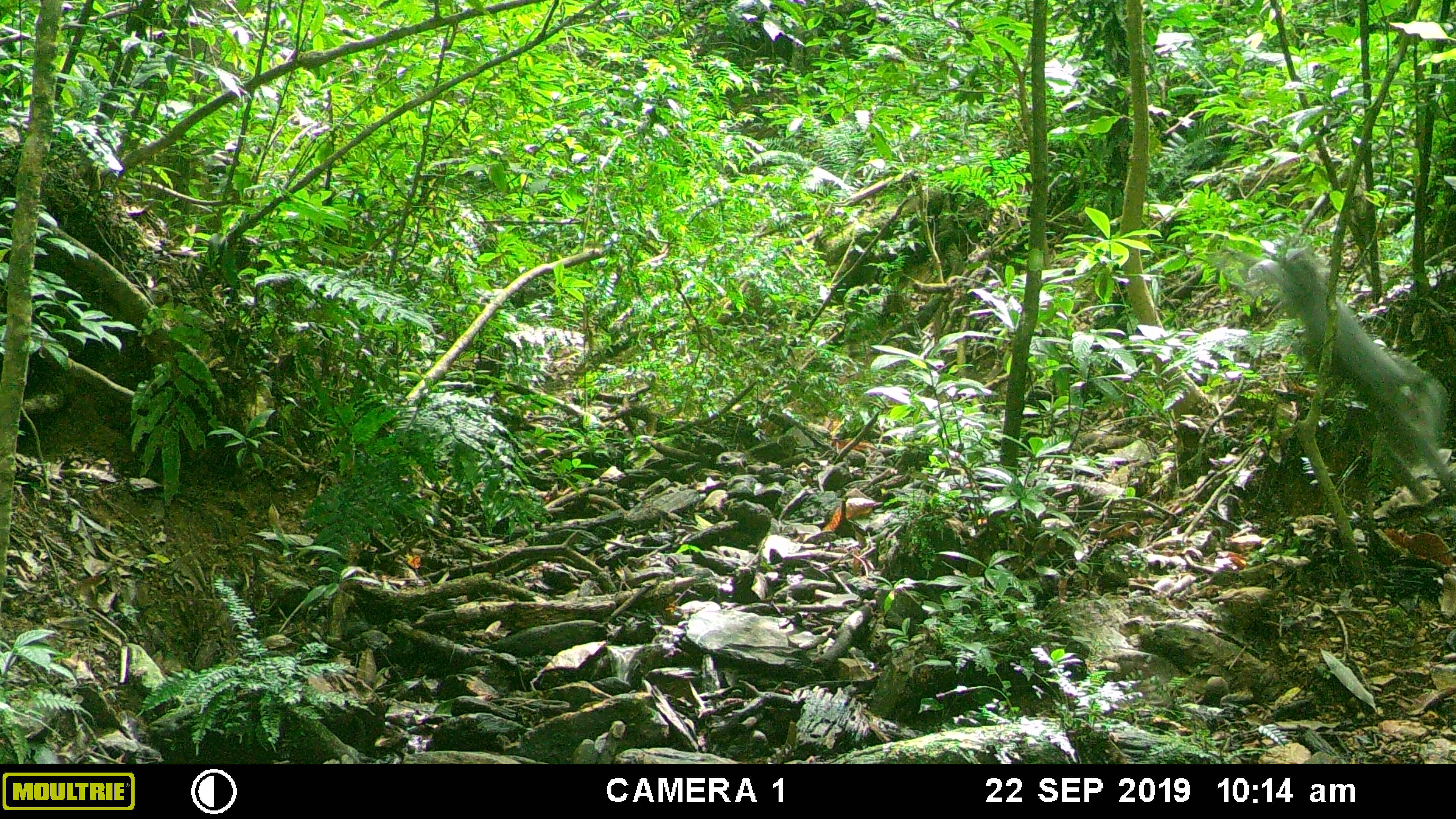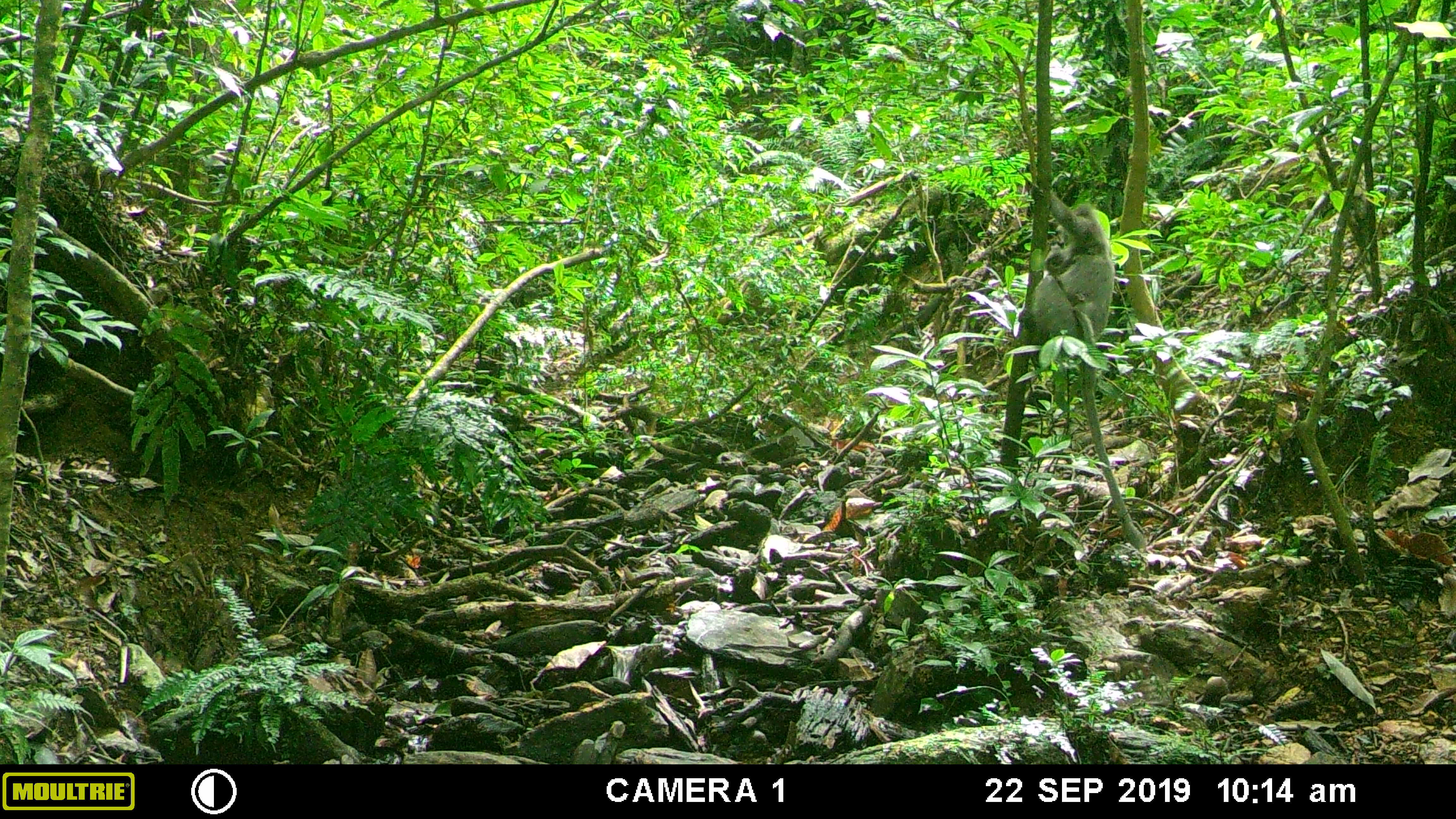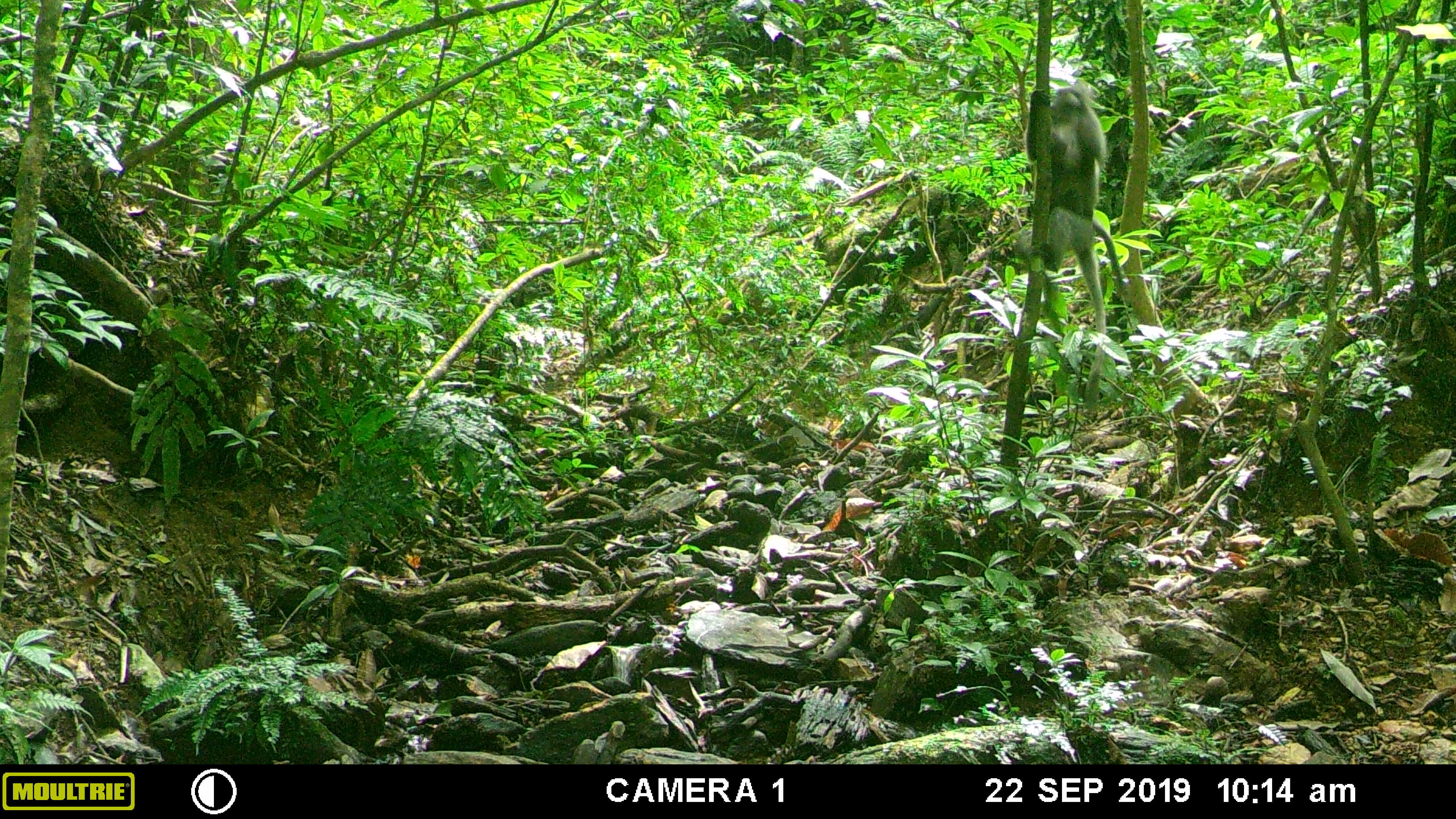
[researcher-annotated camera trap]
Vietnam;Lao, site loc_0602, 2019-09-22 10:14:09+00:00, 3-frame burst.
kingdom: Animalia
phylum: Chordata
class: Mammalia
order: Primates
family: Cercopithecidae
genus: Trachypithecus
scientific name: Trachypithecus phayrei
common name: phayre's langur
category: phayres langur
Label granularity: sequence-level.